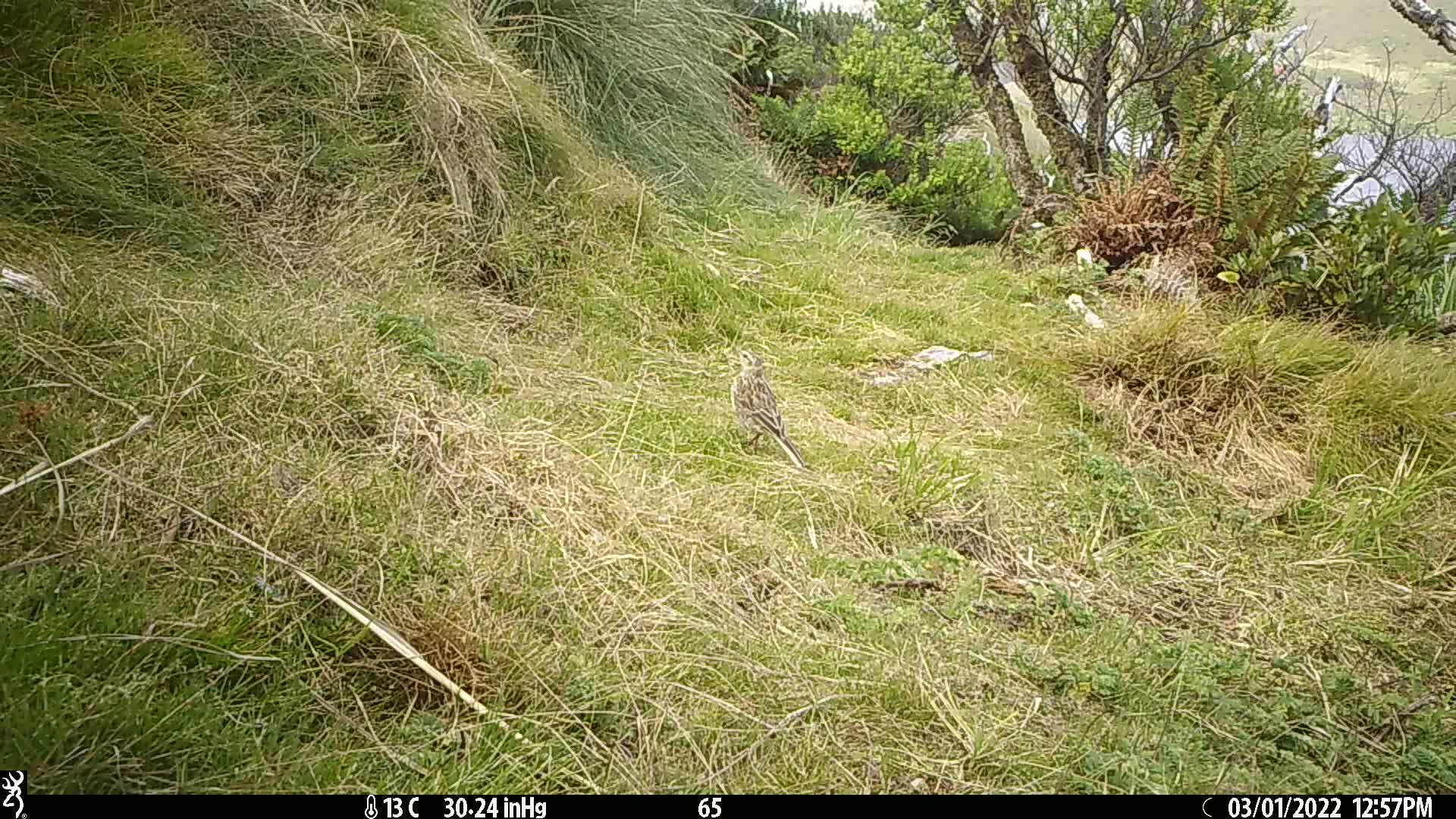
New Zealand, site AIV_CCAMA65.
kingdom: Animalia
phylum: Chordata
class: Aves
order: Passeriformes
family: Motacillidae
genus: Anthus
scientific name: Anthus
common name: pipit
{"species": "pipit (Anthus)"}